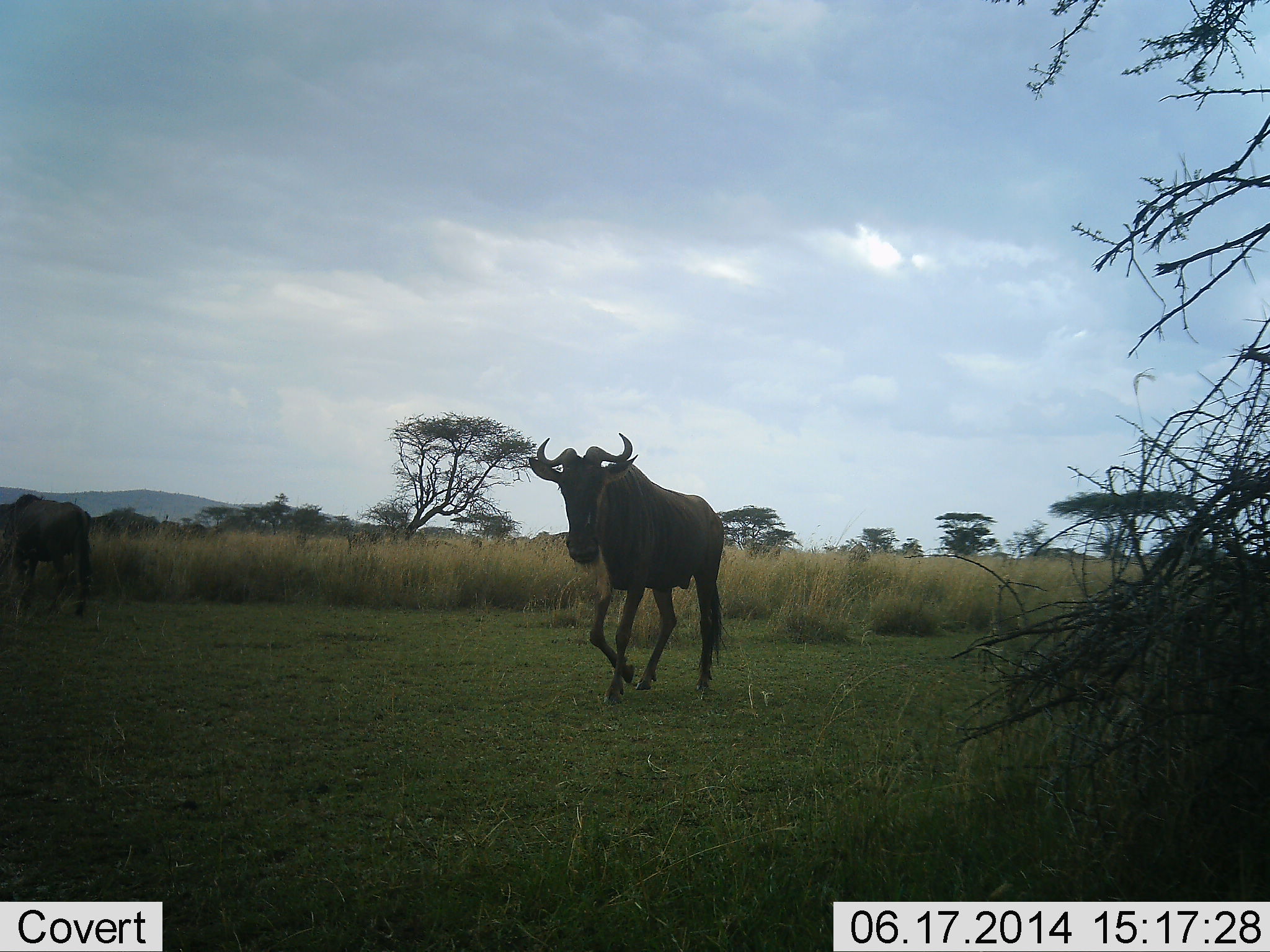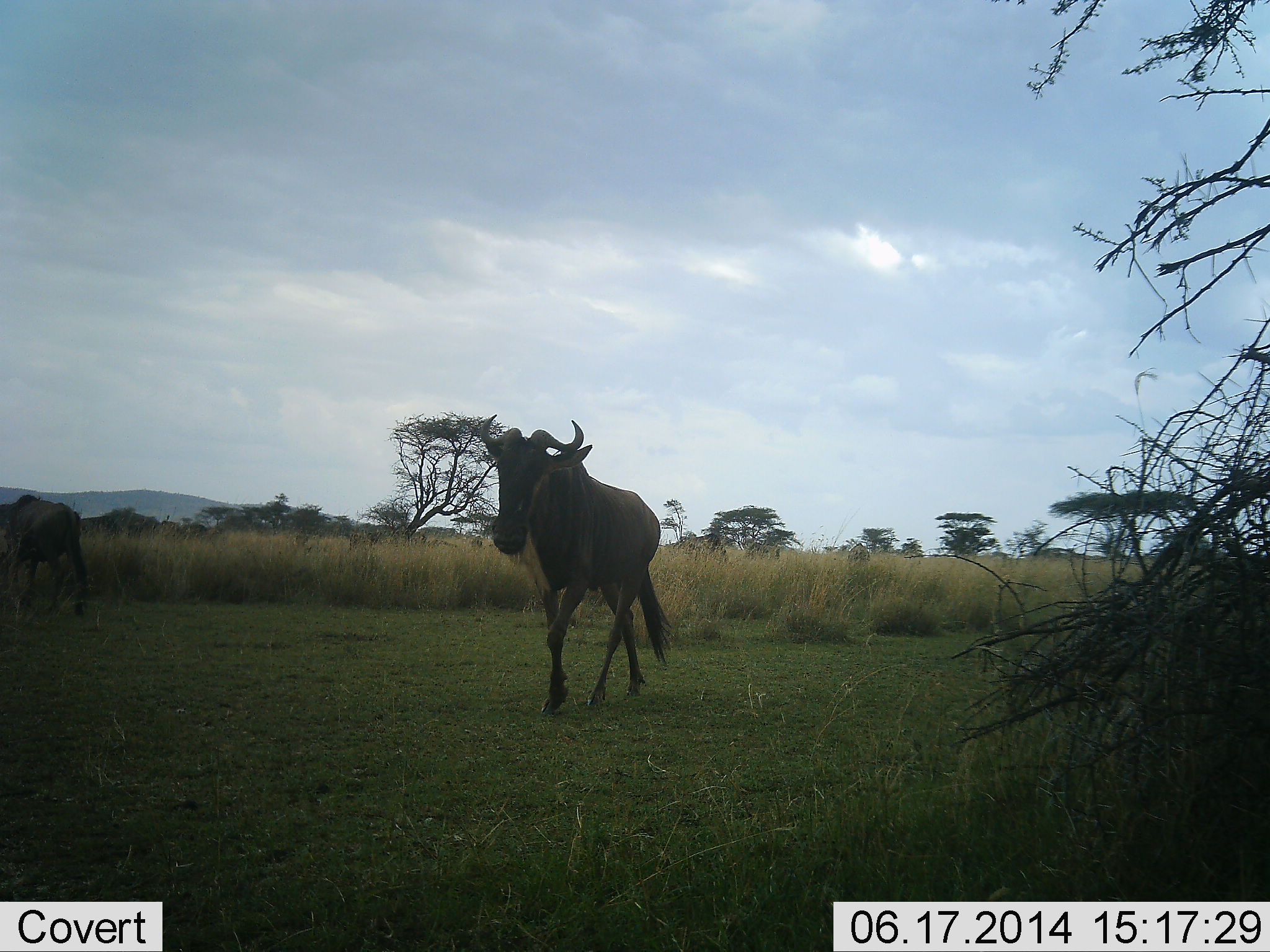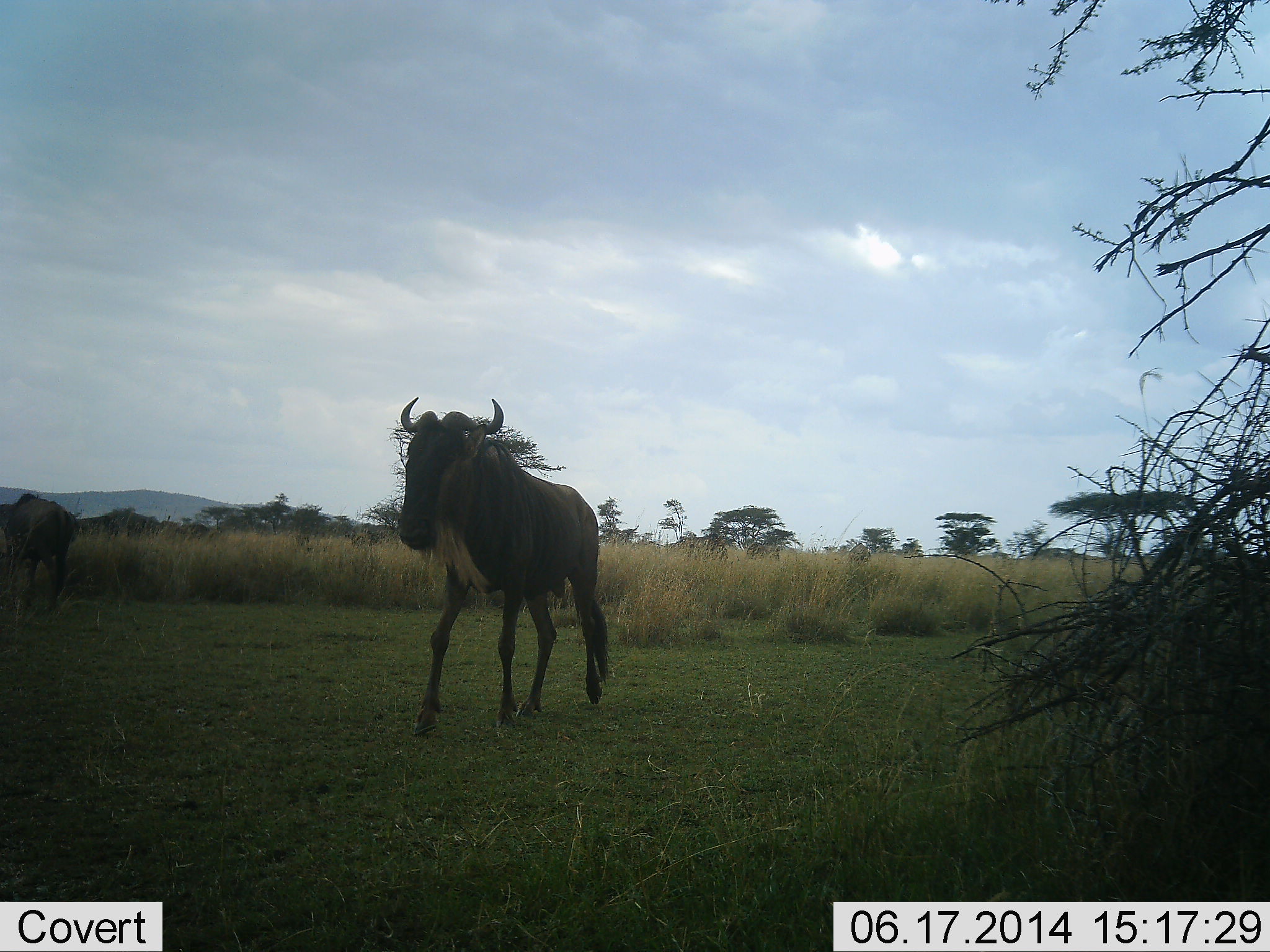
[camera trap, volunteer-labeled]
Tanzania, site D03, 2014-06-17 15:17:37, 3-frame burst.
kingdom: Animalia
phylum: Chordata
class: Mammalia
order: Artiodactyla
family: Bovidae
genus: Connochaetes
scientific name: Connochaetes taurinus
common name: blue wildebeest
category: wildebeest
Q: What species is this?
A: Wildebeest (blue wildebeest) (Connochaetes taurinus).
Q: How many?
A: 2.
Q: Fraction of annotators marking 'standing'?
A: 10%.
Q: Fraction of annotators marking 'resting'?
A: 0%.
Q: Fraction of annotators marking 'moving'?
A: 100%.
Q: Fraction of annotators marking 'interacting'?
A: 0%.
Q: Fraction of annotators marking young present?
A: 0%.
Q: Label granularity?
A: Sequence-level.